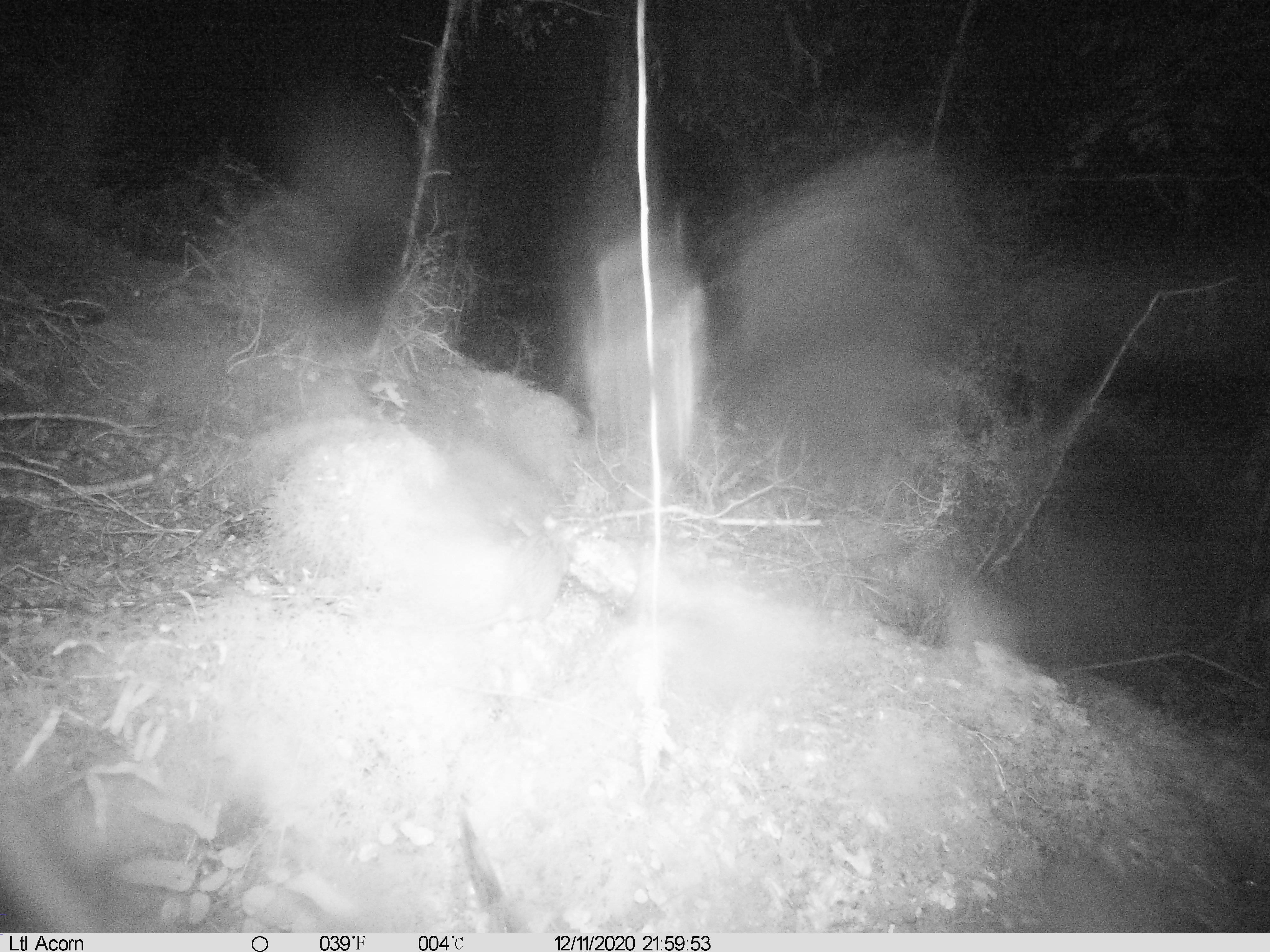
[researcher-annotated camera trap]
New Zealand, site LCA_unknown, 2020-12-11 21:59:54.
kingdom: Animalia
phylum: Chordata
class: Mammalia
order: Rodentia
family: Muridae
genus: Rattus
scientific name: Rattus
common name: rat